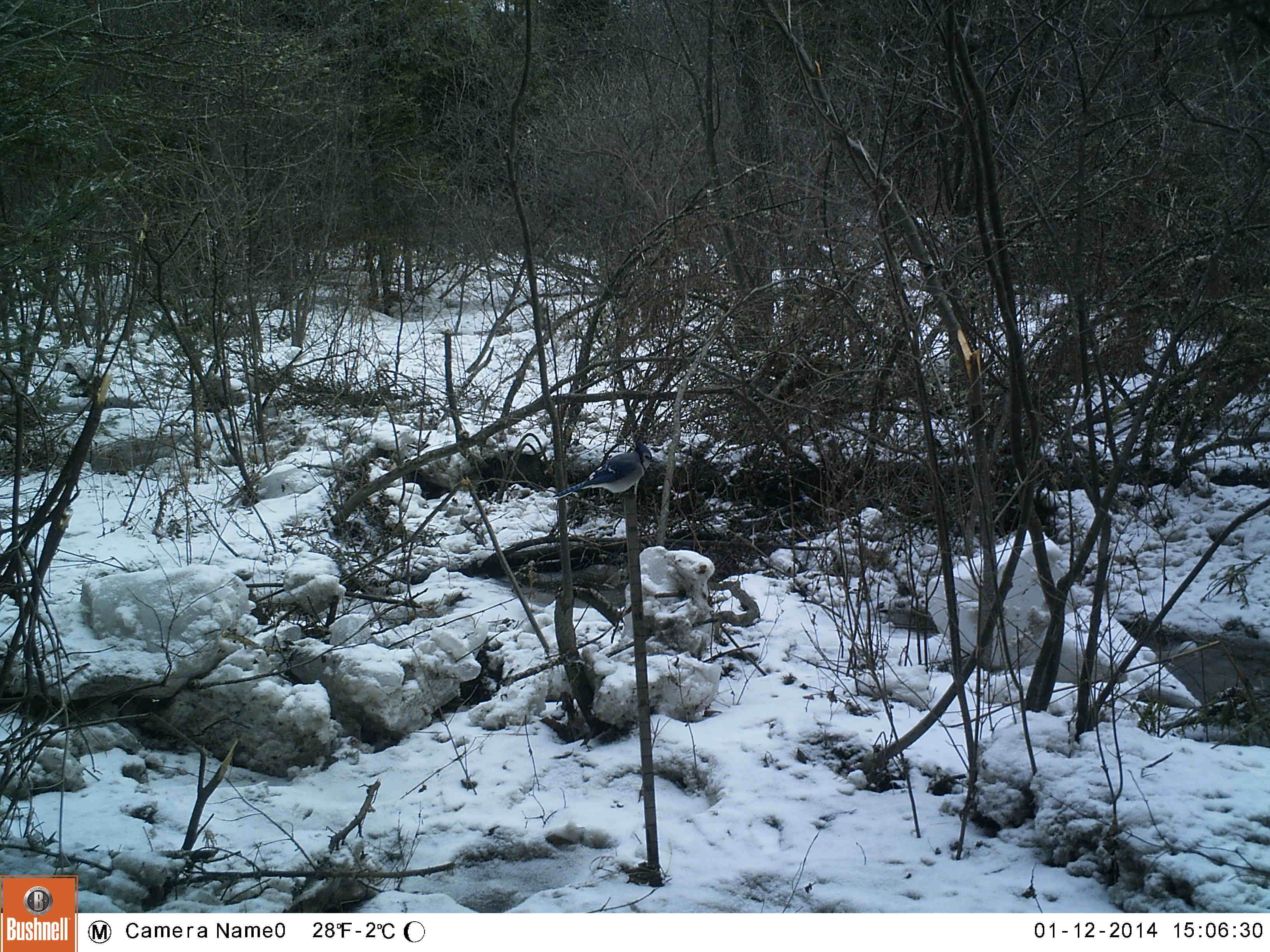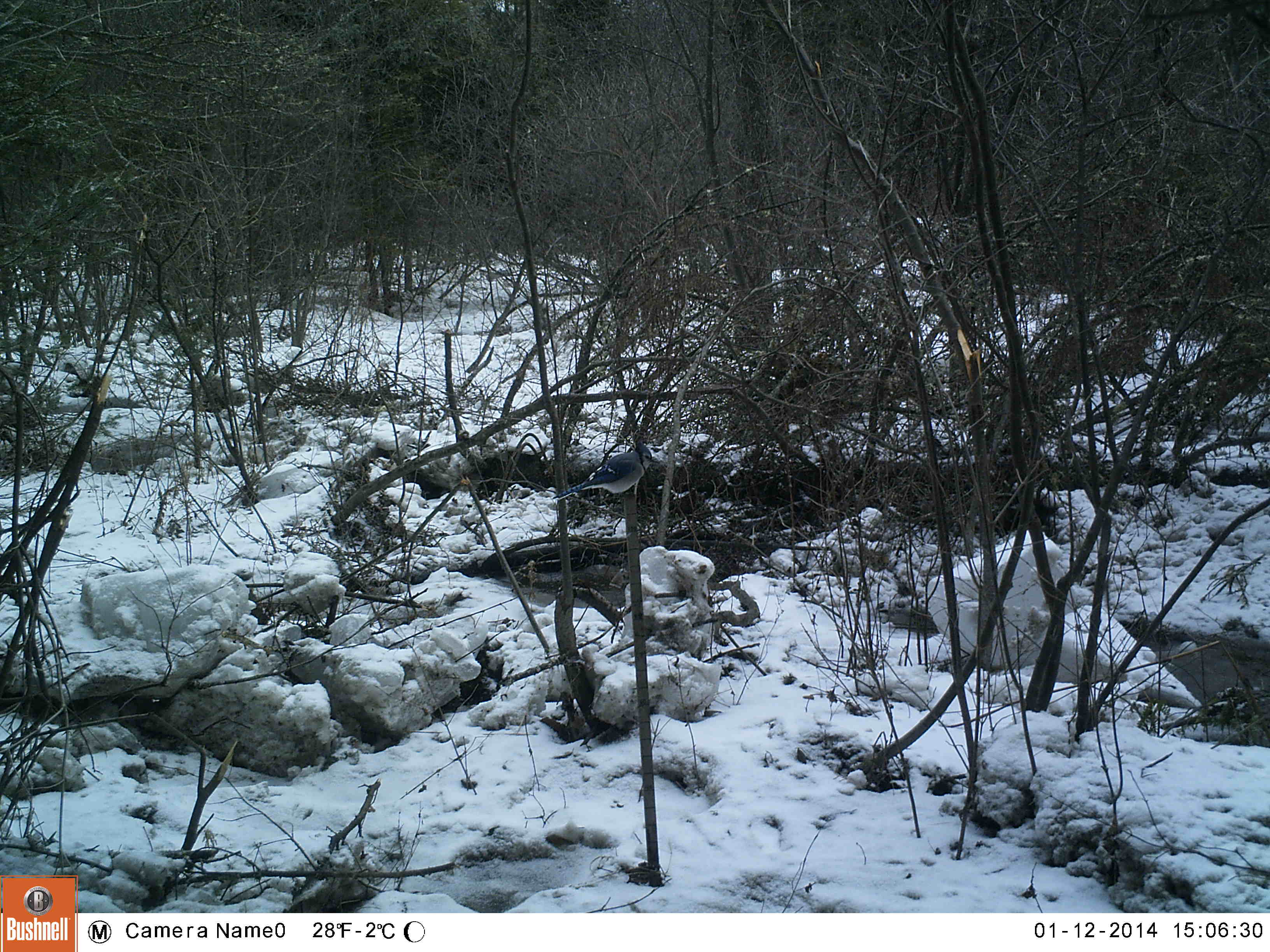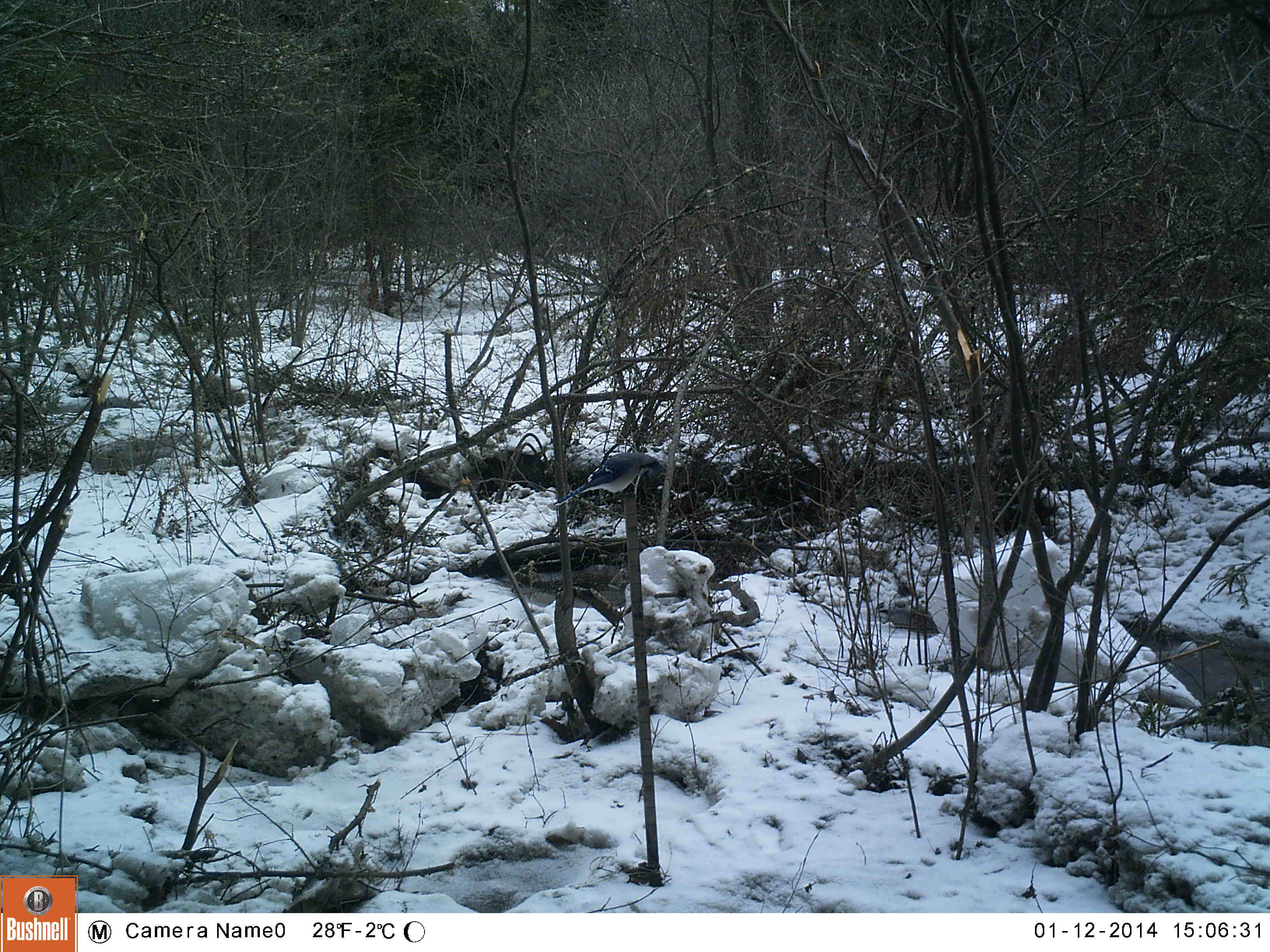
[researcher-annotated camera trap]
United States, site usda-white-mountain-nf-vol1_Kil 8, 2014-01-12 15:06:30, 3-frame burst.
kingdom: Animalia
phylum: Chordata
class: Aves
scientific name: Aves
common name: bird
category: bird sp.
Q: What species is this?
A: Bird sp. (bird) (Aves).